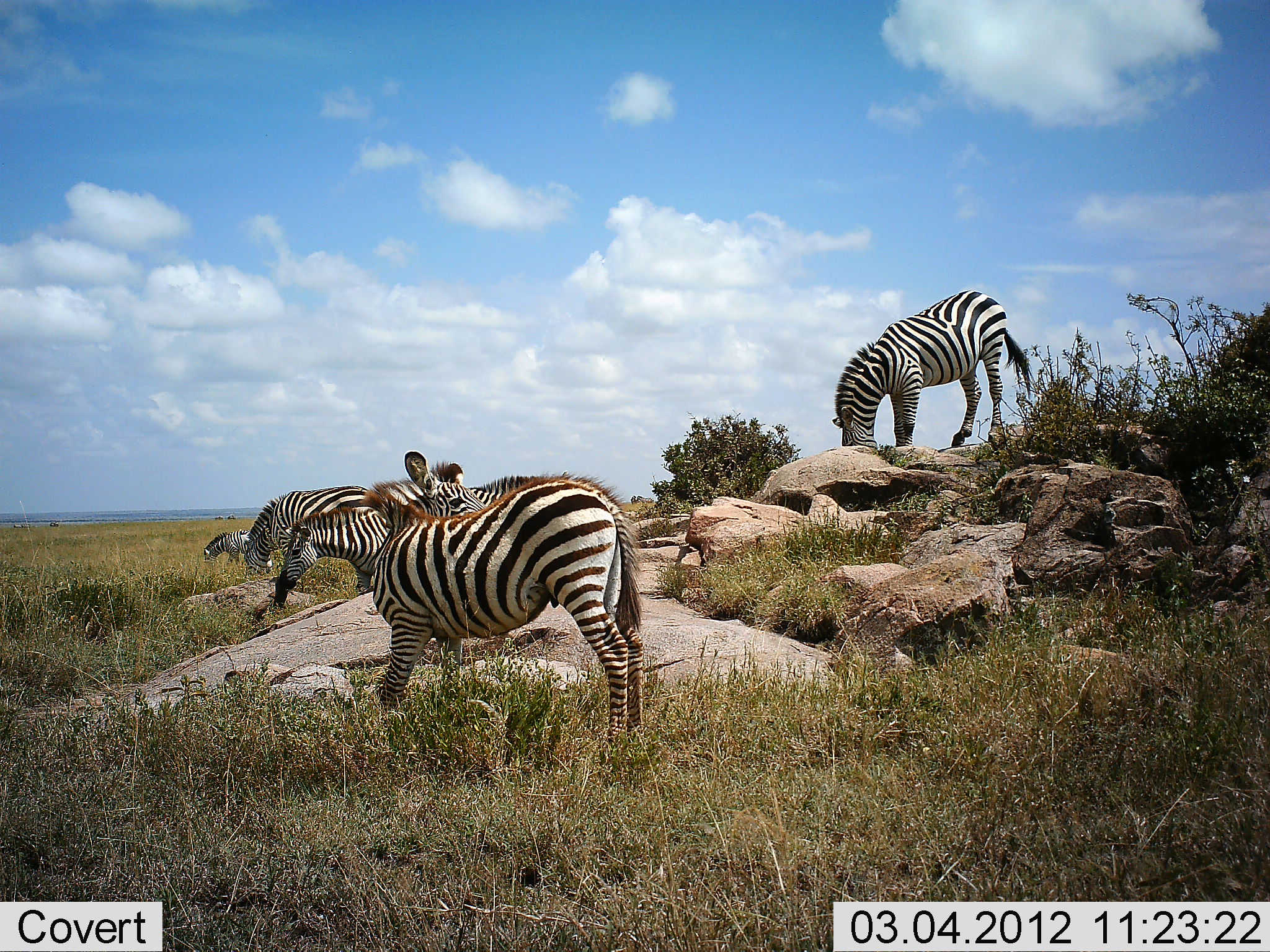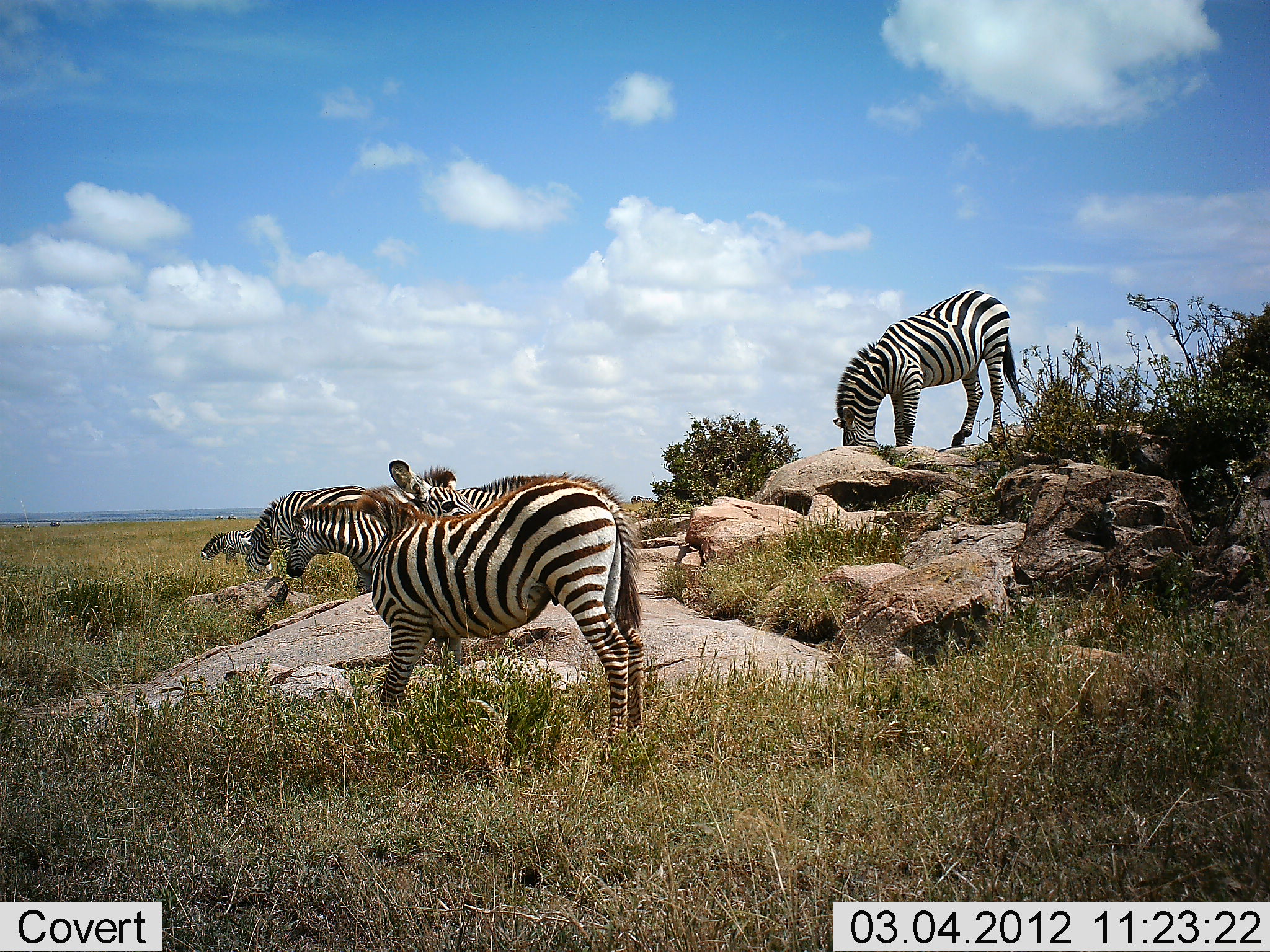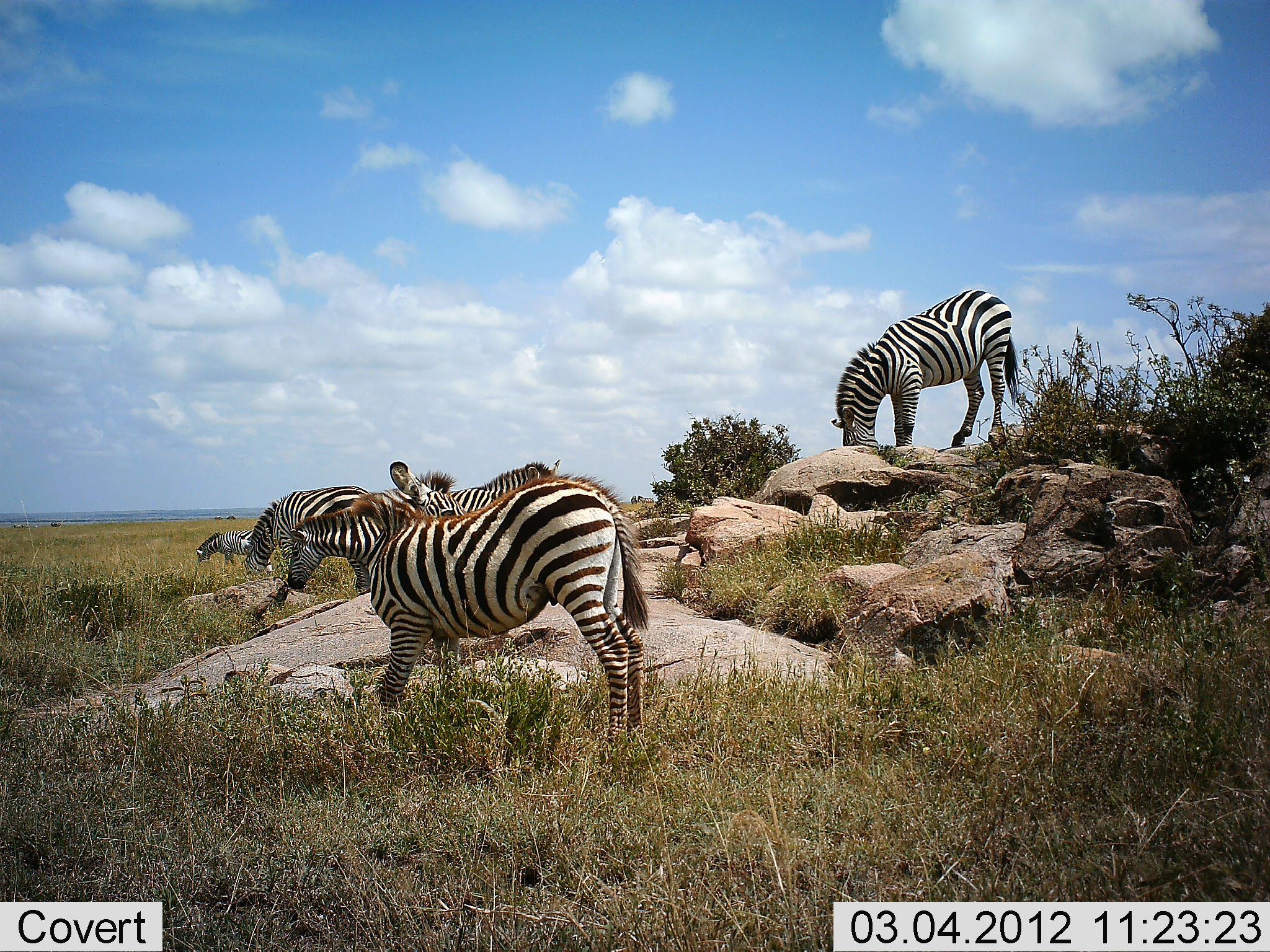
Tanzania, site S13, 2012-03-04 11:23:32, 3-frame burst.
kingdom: Animalia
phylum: Chordata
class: Mammalia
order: Perissodactyla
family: Equidae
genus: Equus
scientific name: Equus quagga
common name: plains zebra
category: zebra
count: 6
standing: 44%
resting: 0%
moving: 11%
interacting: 6%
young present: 6%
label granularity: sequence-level